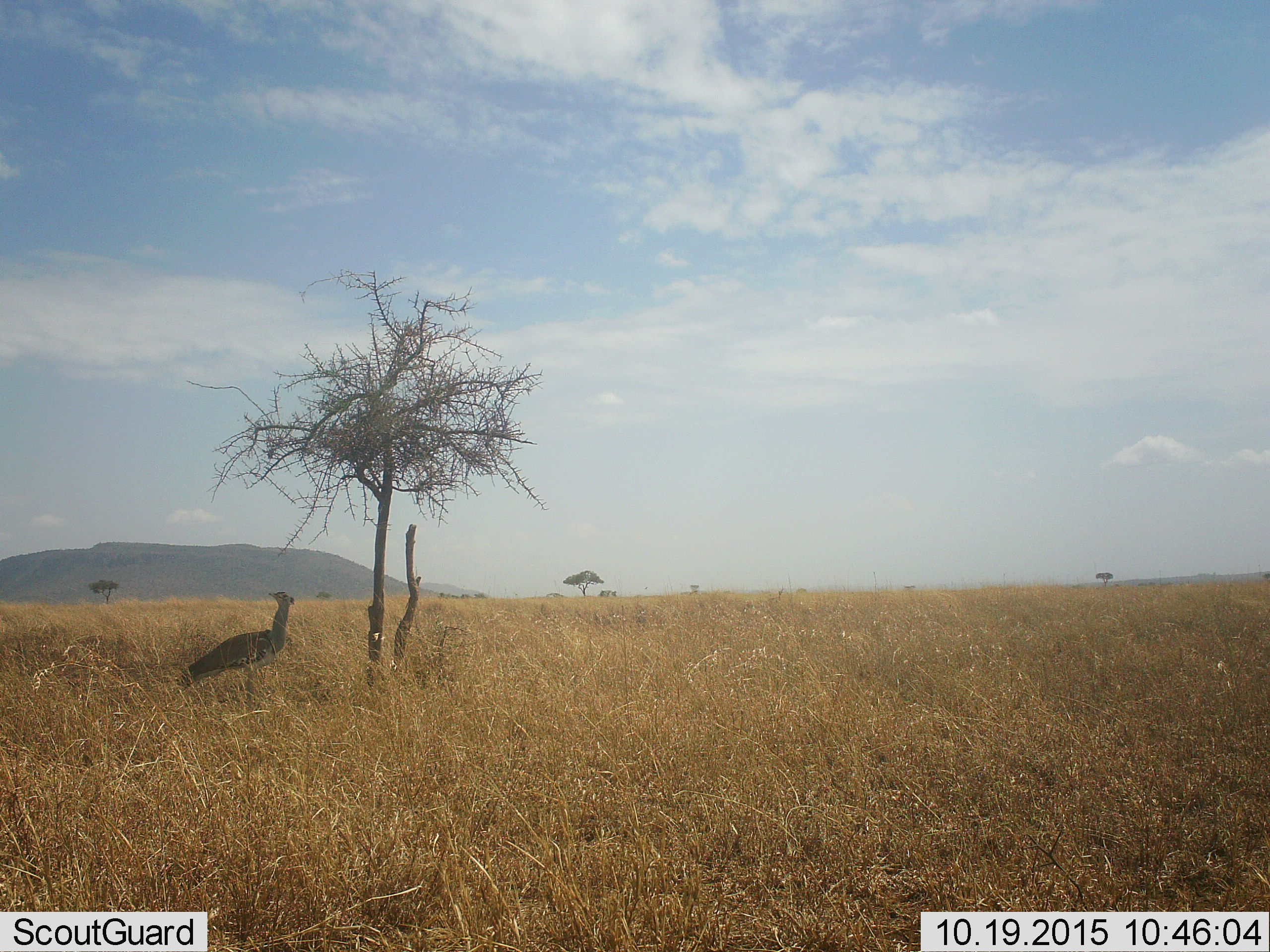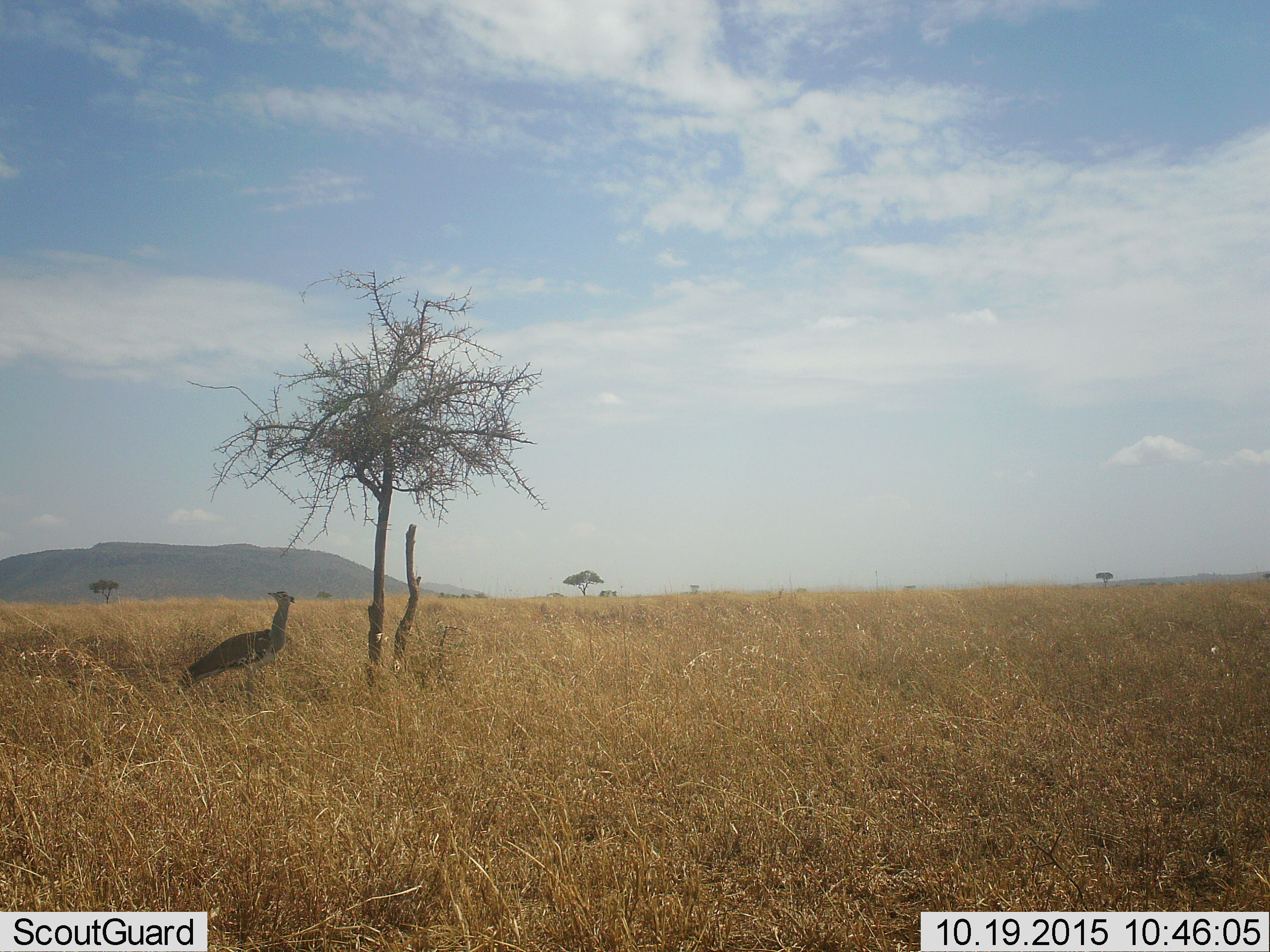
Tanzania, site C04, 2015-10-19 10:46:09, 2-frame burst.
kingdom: Animalia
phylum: Chordata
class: Aves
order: Otidiformes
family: Otididae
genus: Ardeotis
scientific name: Ardeotis kori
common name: kori bustard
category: koribustard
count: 1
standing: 91%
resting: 9%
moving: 0%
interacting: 0%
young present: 0%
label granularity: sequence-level